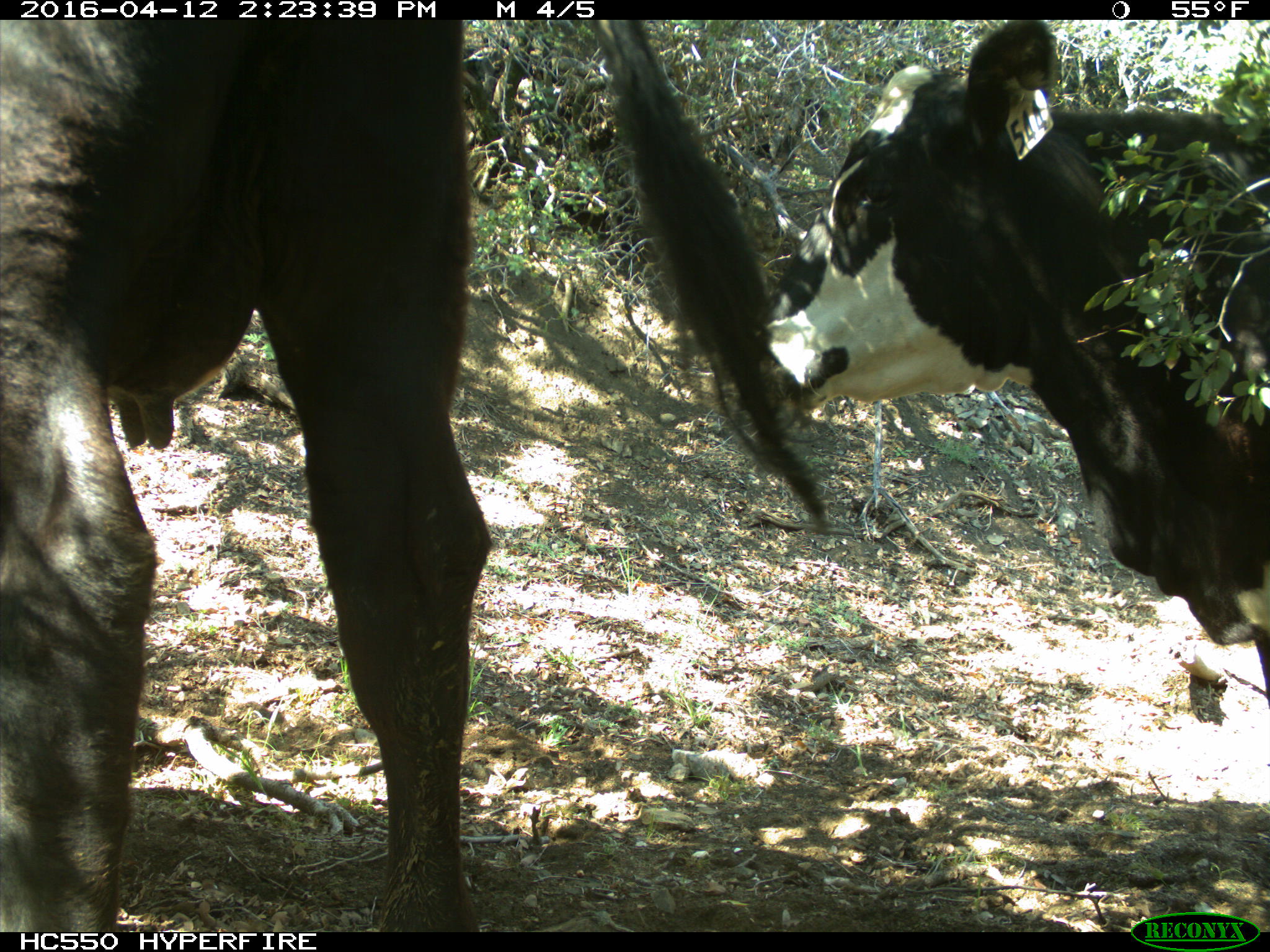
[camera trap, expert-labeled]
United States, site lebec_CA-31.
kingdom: Animalia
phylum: Chordata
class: Mammalia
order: Artiodactyla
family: Bovidae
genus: Bos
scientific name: Bos taurus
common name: domestic cow